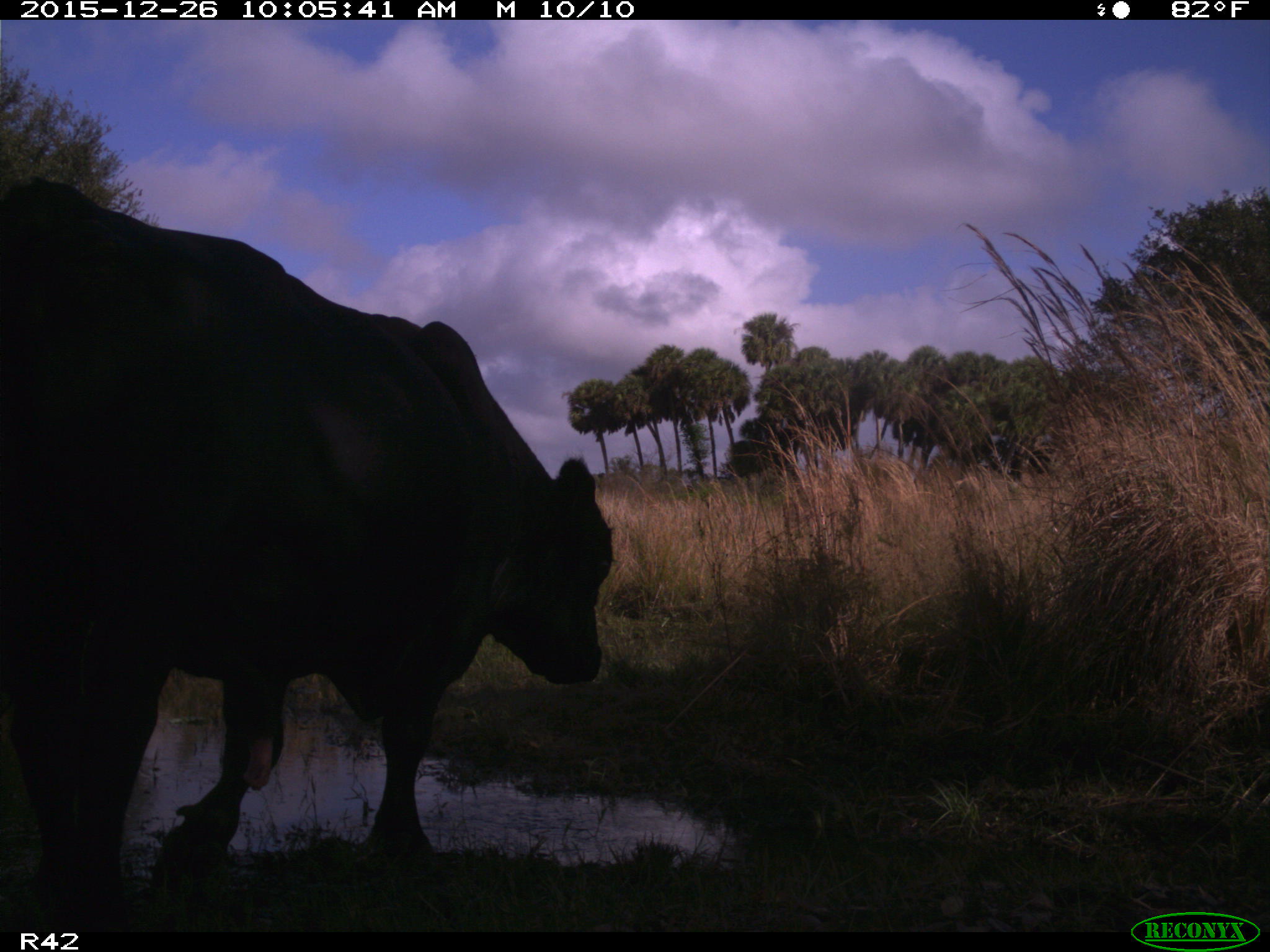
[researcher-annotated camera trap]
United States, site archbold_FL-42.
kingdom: Animalia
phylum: Chordata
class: Mammalia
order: Artiodactyla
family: Bovidae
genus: Bos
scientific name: Bos taurus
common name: domestic cow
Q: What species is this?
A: Bos taurus (domestic cow).